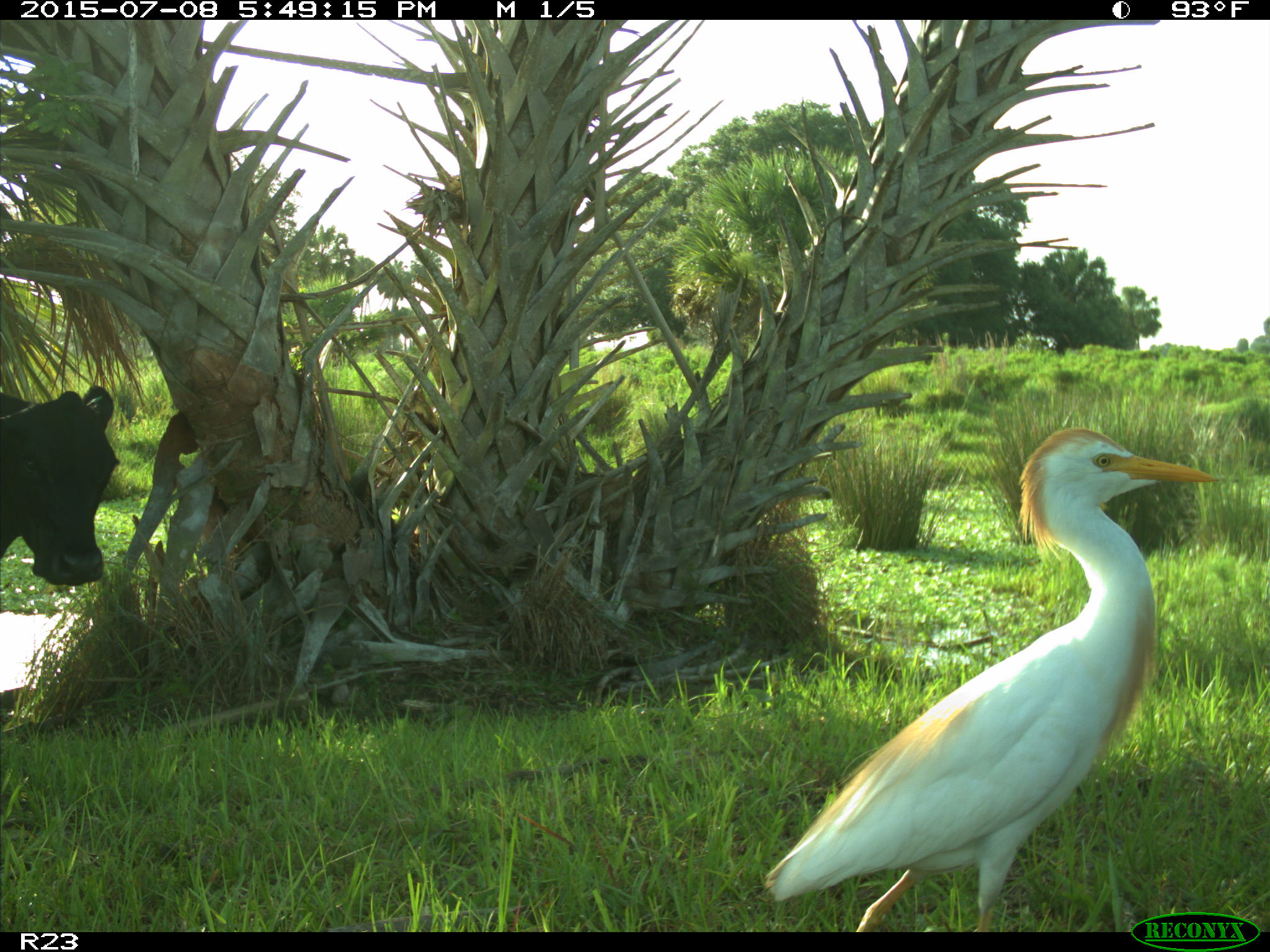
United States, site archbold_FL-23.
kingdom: Animalia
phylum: Chordata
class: Mammalia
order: Artiodactyla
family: Bovidae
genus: Bos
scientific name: Bos taurus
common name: domestic cow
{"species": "Bos taurus (domestic cow)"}